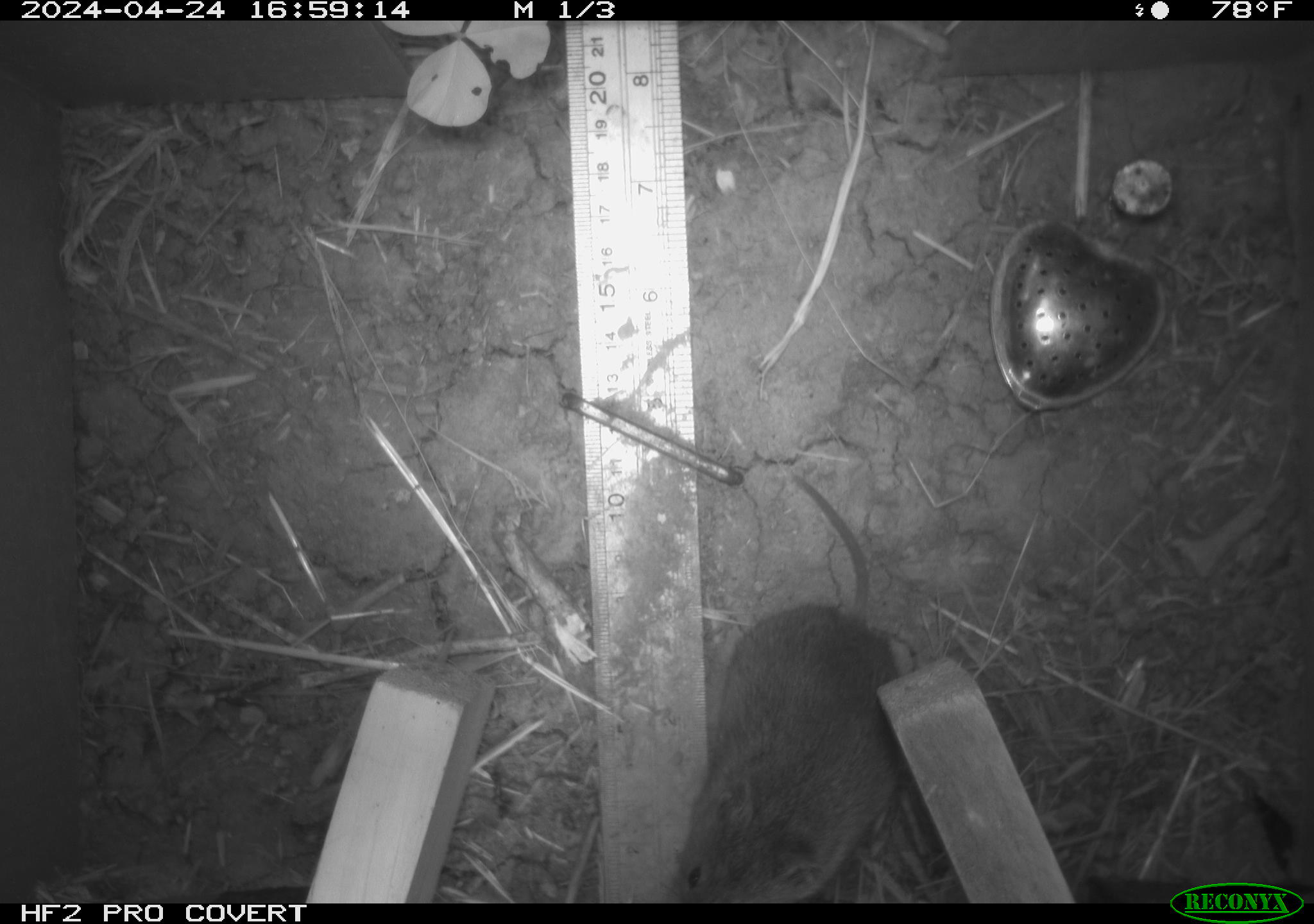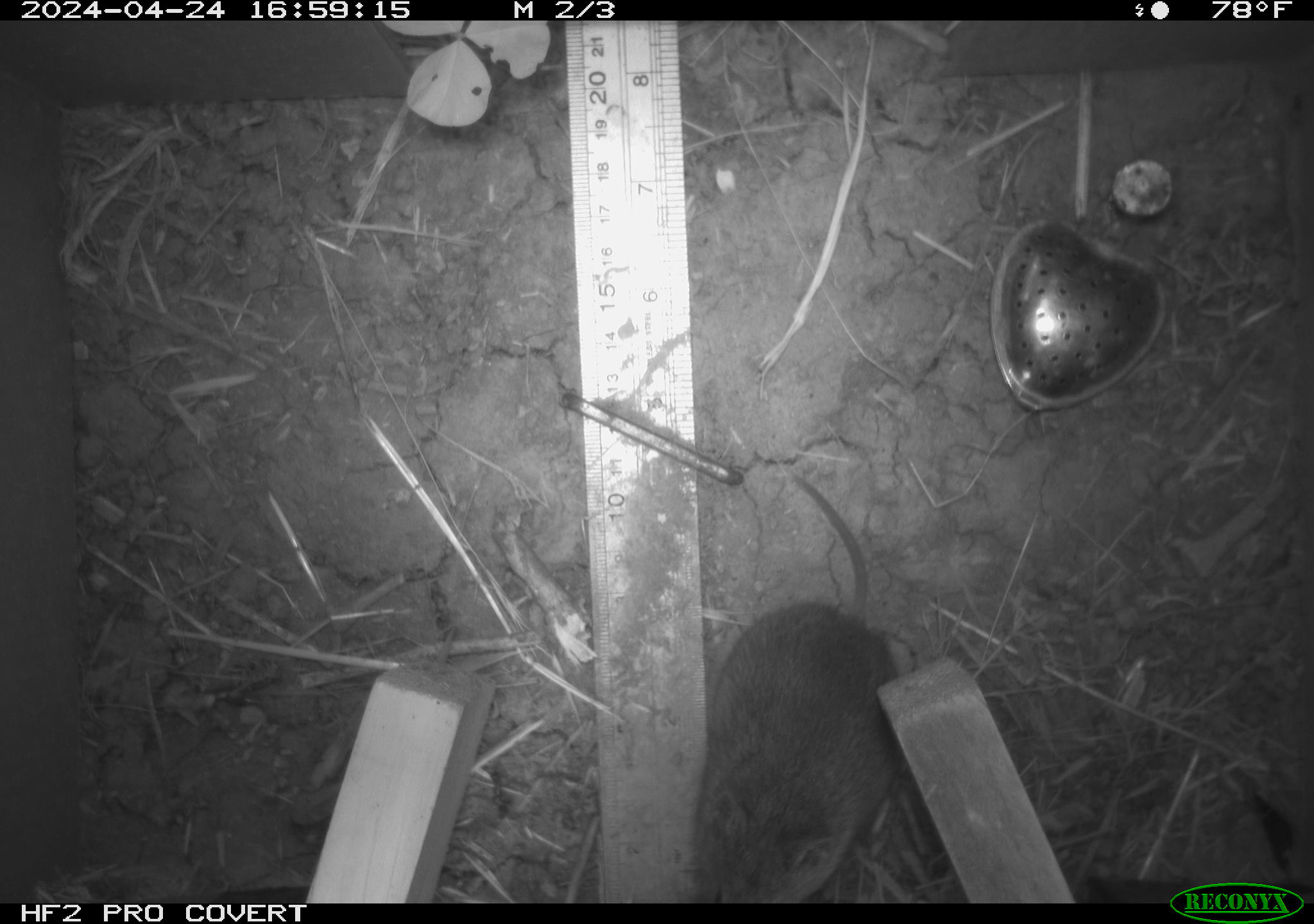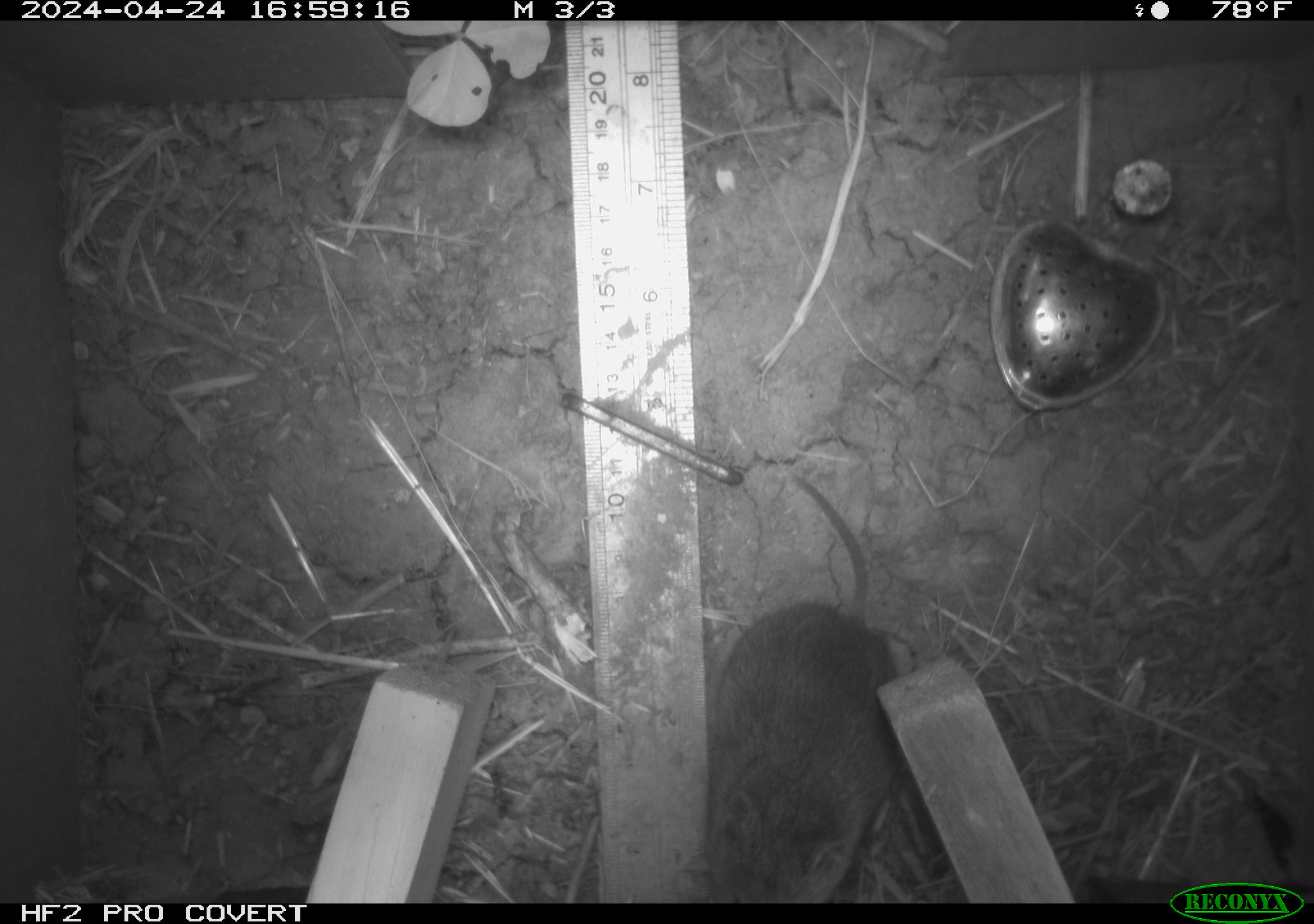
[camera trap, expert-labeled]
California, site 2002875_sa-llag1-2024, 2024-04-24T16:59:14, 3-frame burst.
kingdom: Animalia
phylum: Chordata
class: Mammalia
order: Rodentia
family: Cricetidae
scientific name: Arvicolinae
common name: voles, lemmings, and muskrats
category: arvicolinae subfamily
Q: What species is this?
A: Arvicolinae subfamily (voles, lemmings, and muskrats) (Arvicolinae).